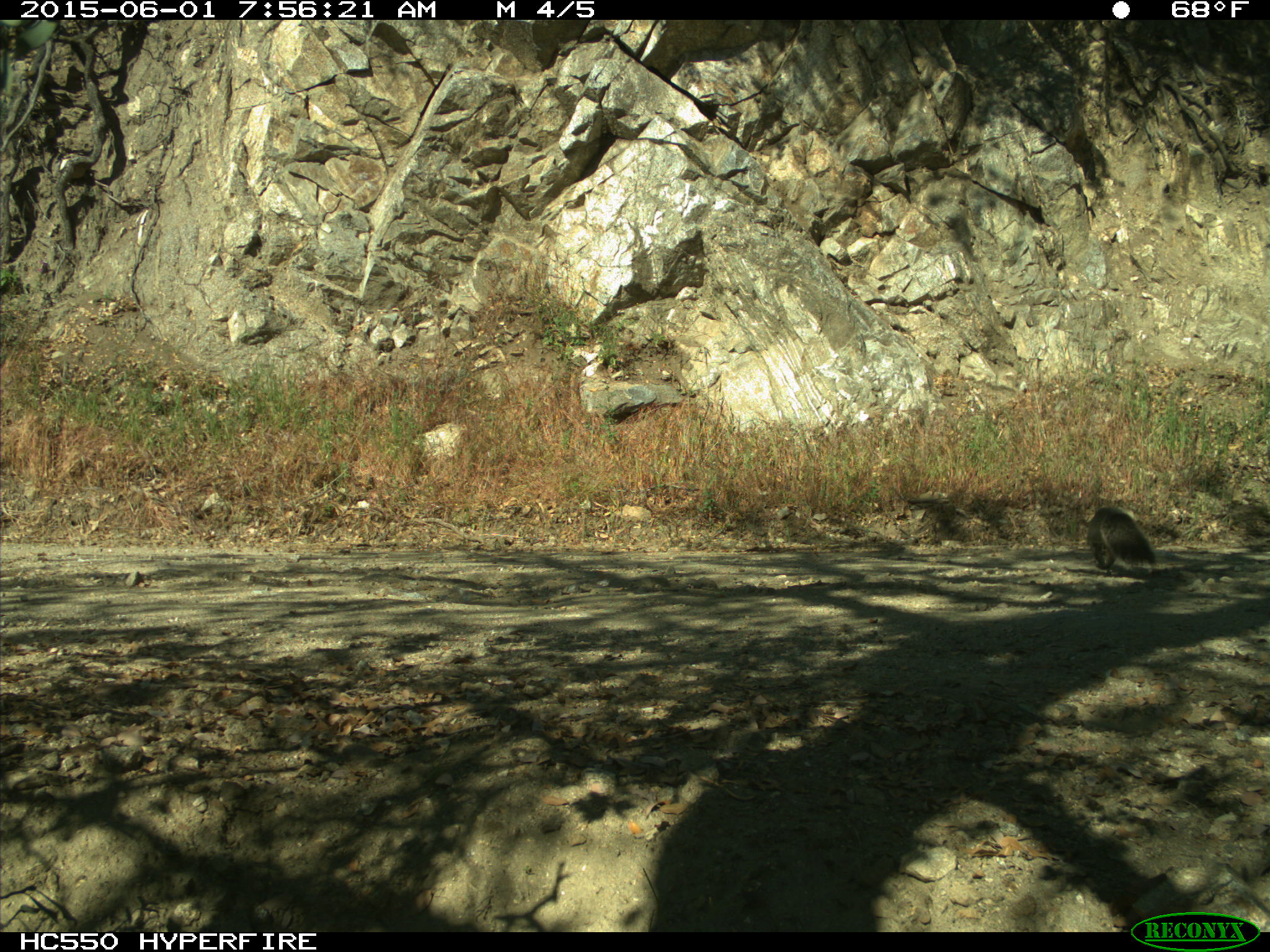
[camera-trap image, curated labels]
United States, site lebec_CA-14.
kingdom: Animalia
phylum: Chordata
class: Mammalia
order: Rodentia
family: Sciuridae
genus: Sciurus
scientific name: Sciurus carolinensis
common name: eastern gray squirrel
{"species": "Sciurus carolinensis (eastern gray squirrel)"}